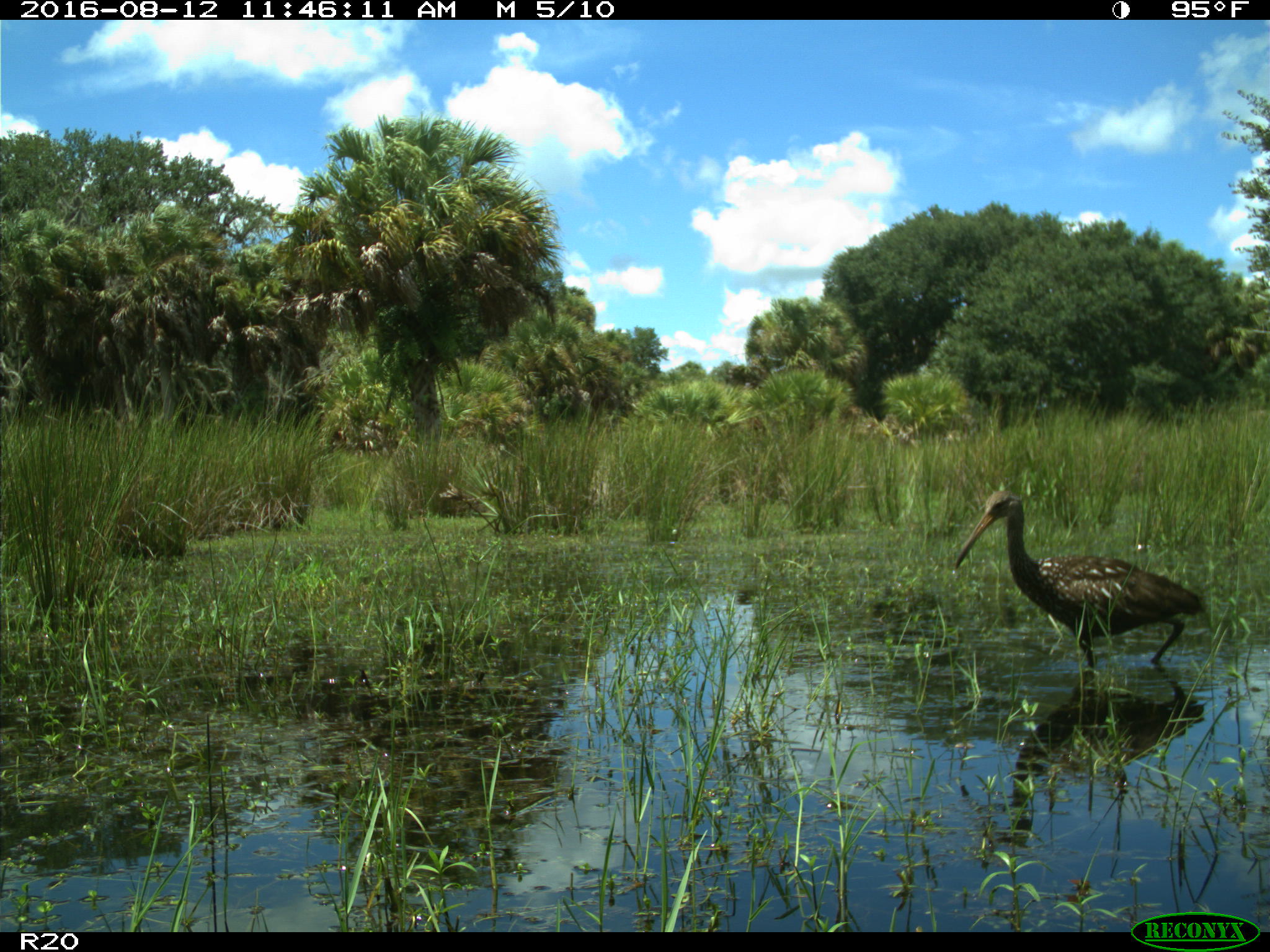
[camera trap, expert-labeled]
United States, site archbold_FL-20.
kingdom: Animalia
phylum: Chordata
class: Aves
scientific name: Aves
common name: birds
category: unidentified bird